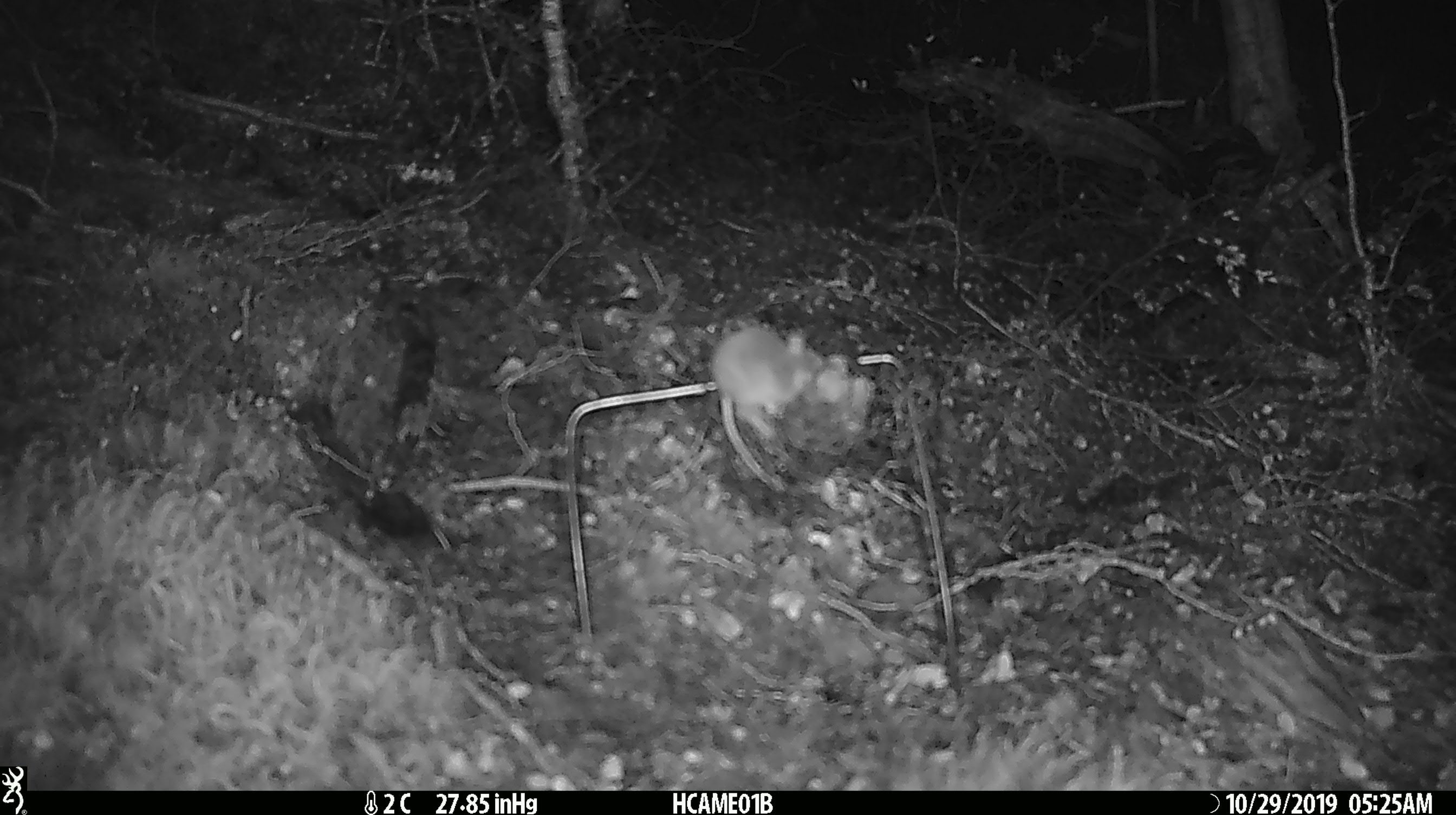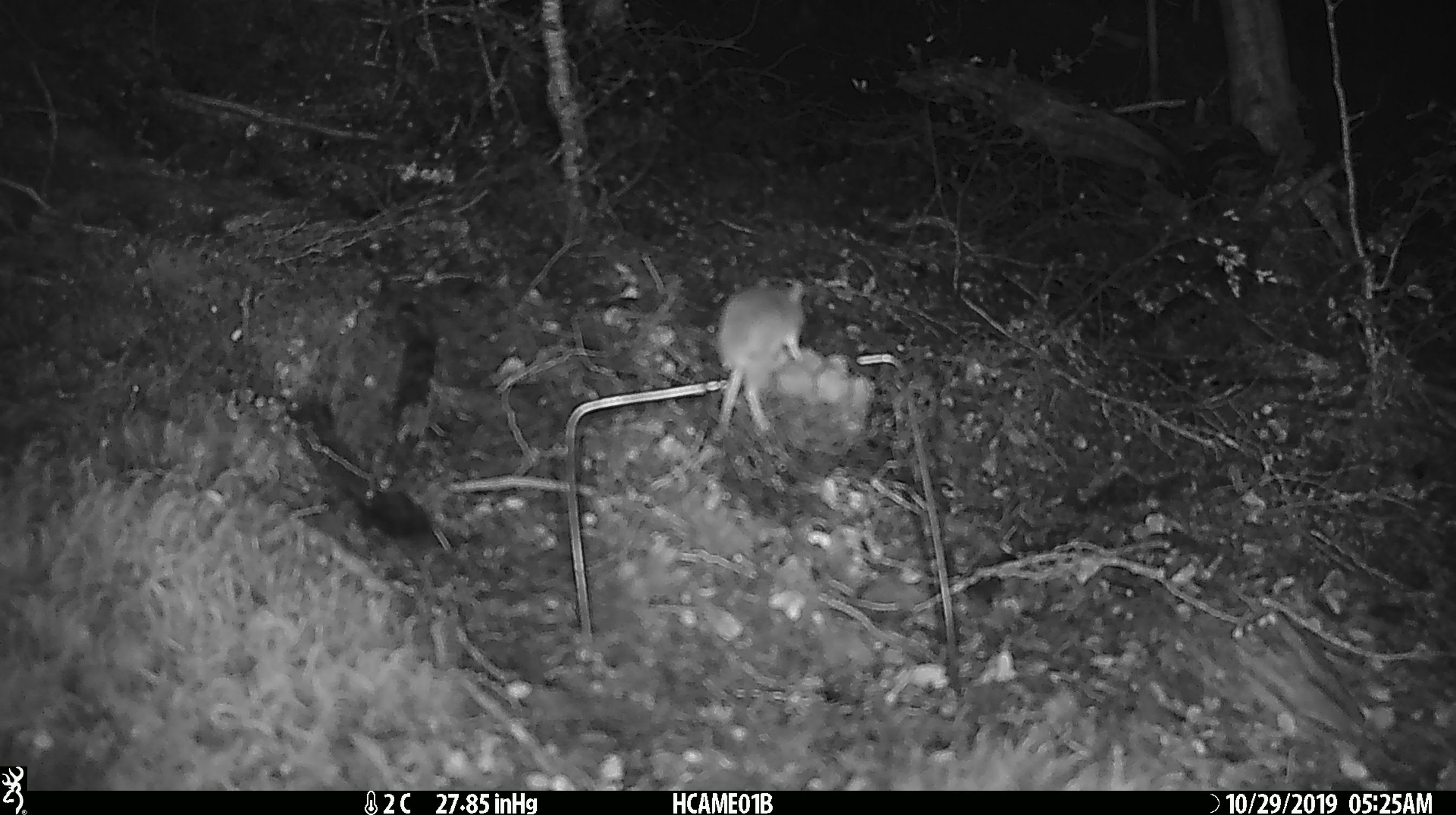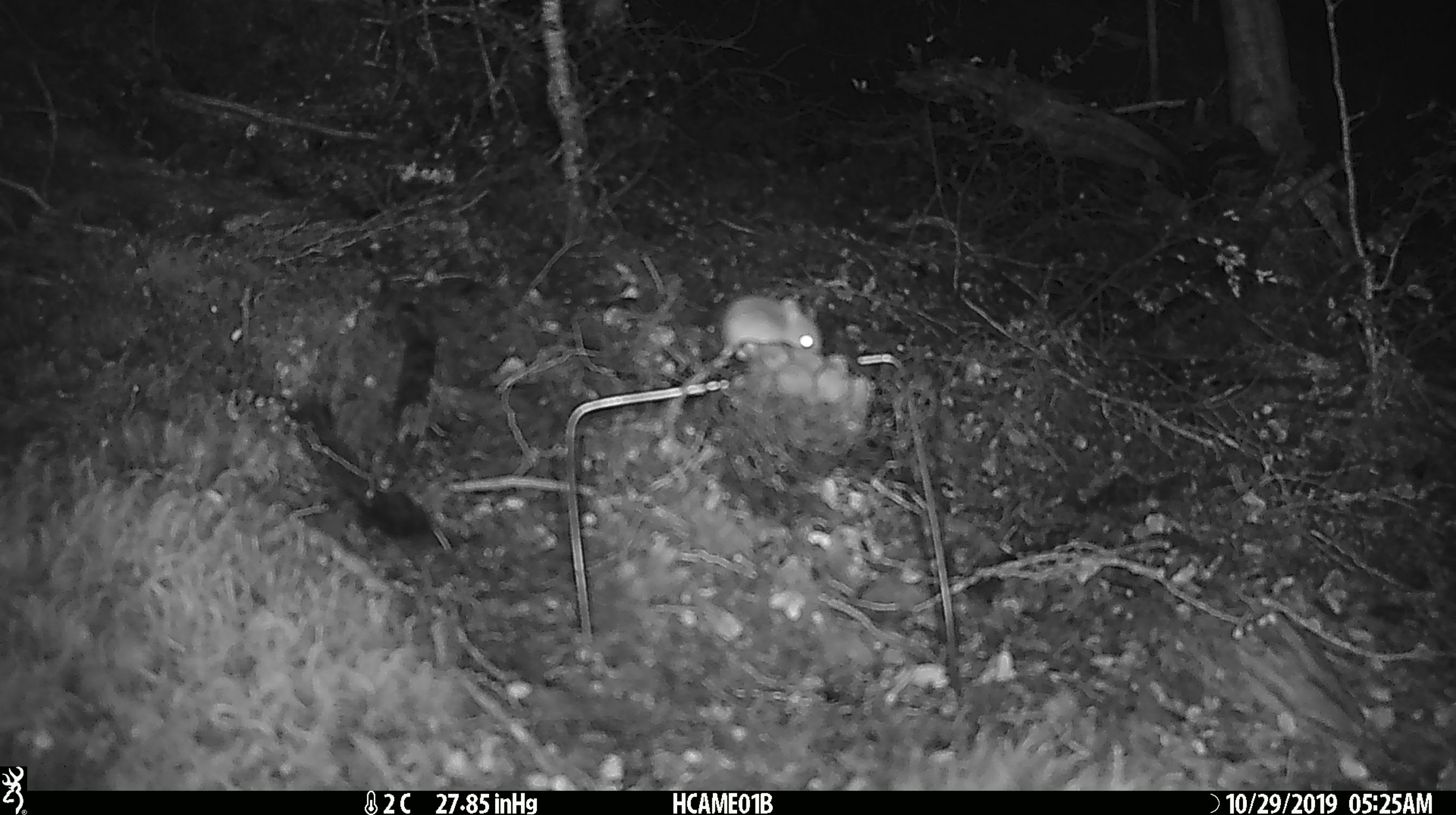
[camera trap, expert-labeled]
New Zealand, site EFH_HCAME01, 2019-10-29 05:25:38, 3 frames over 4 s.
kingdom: Animalia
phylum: Chordata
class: Mammalia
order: Rodentia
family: Muridae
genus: Mus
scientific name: Mus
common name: mouse